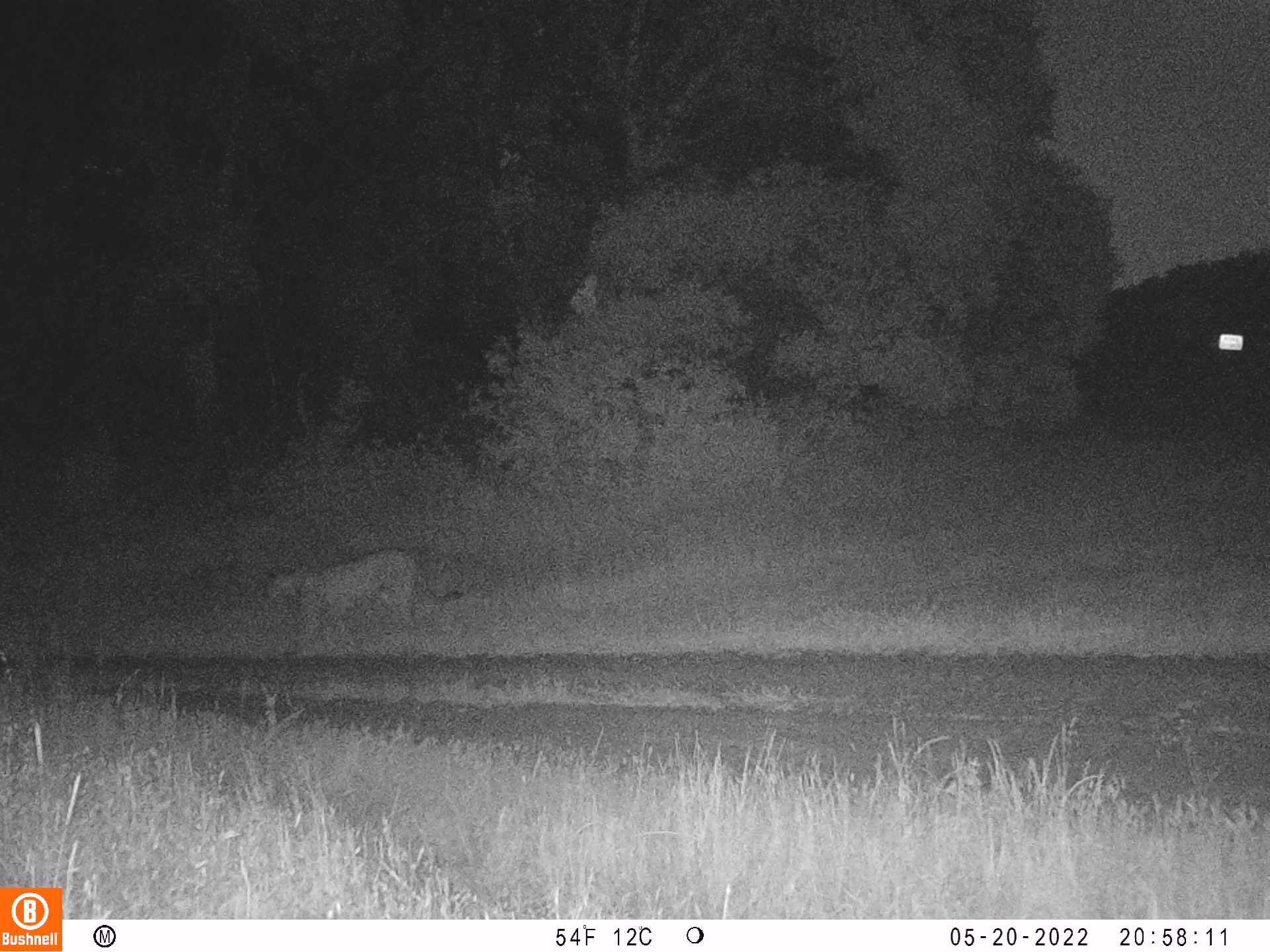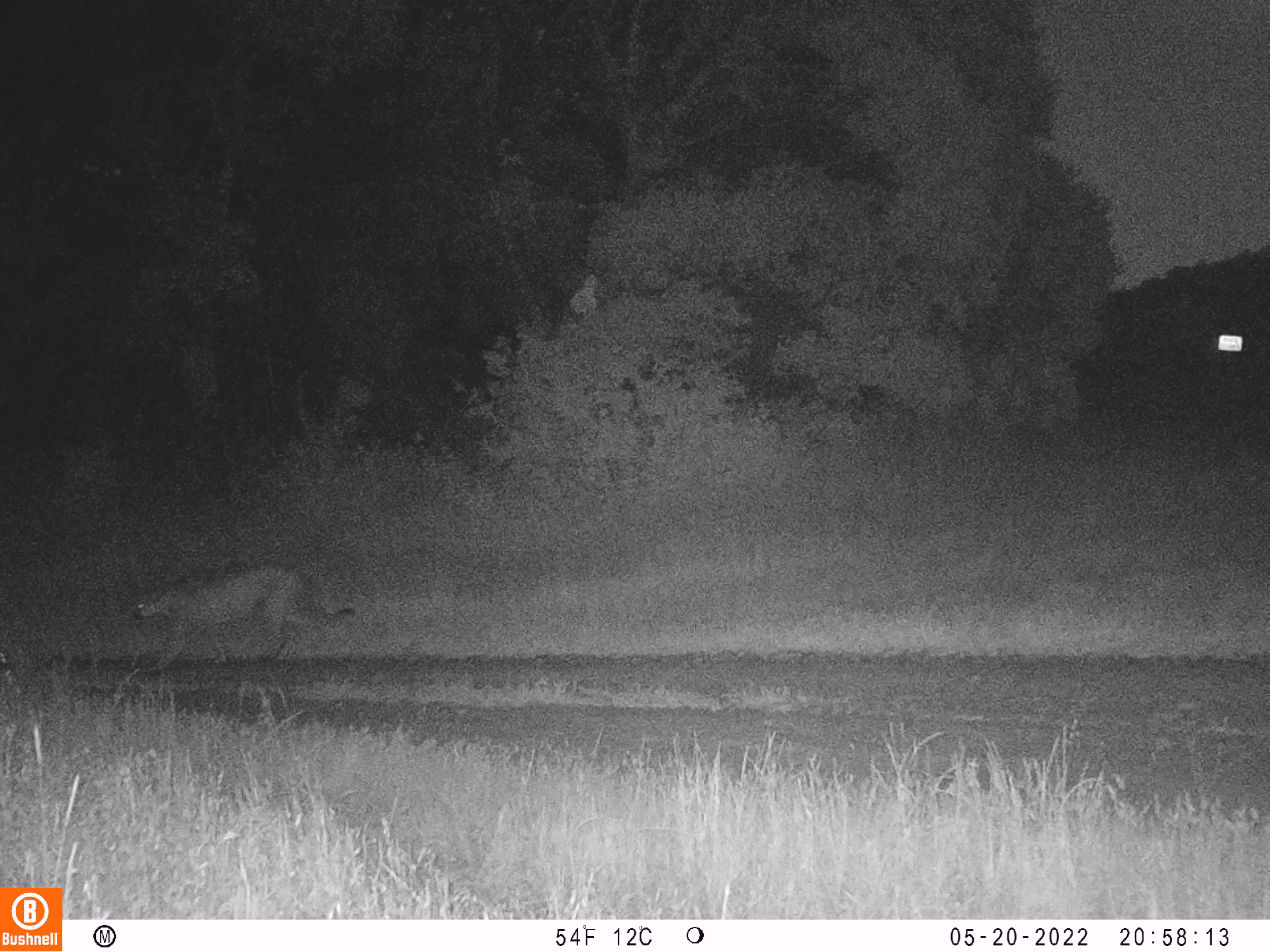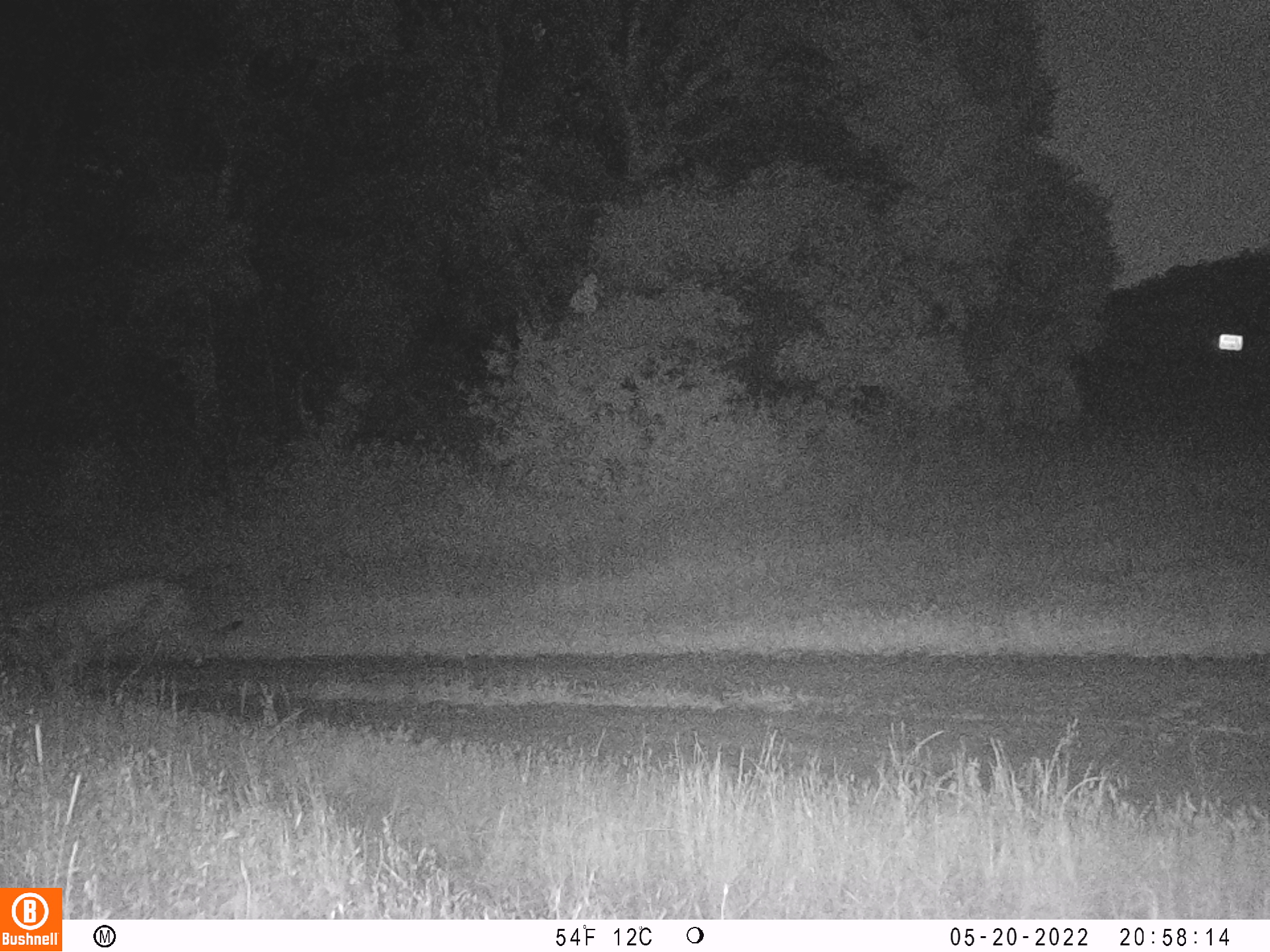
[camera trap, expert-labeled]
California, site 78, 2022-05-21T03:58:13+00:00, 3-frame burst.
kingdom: Animalia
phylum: Chordata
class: Mammalia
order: Carnivora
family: Felidae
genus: Puma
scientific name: Puma concolor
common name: puma